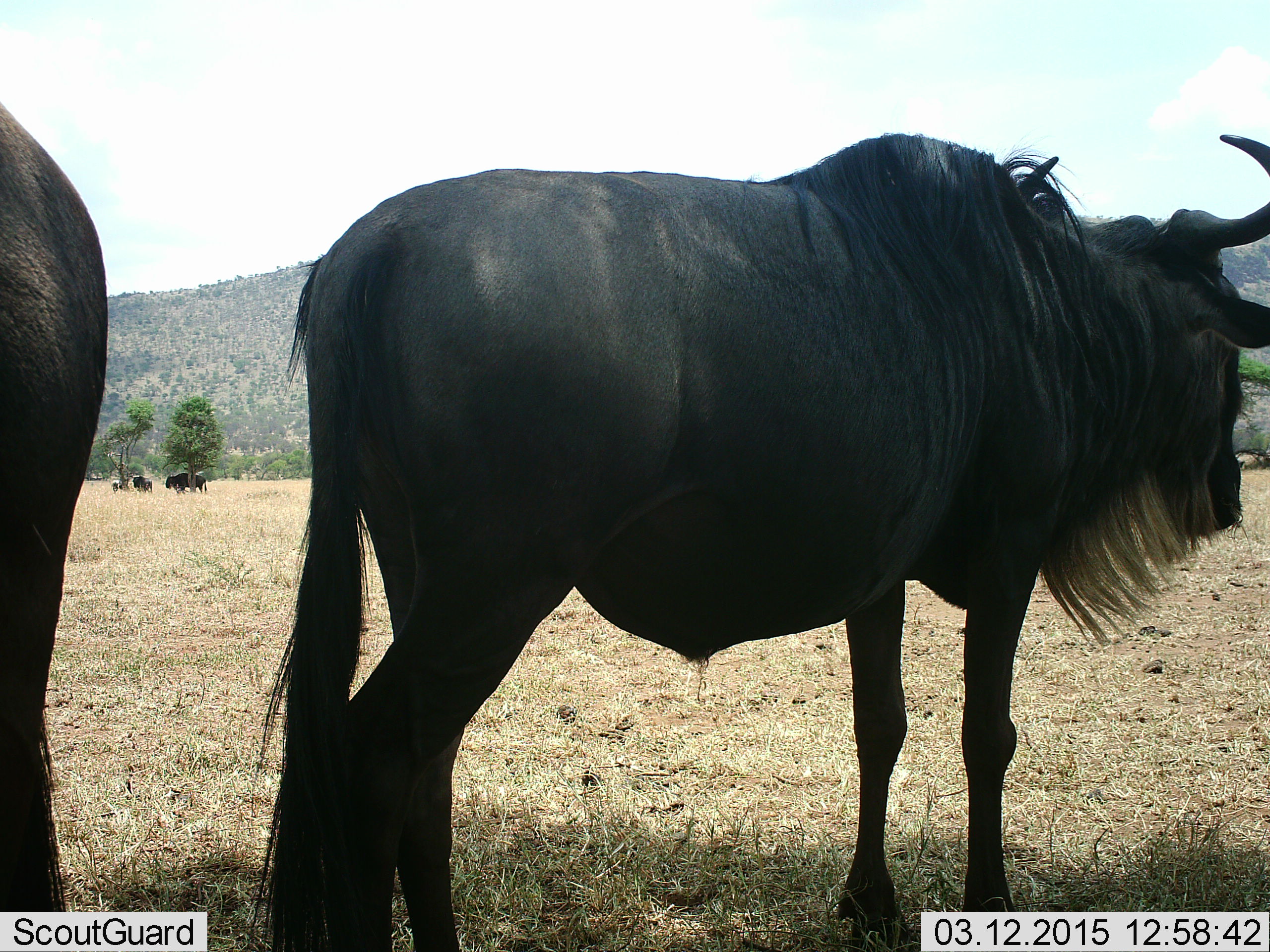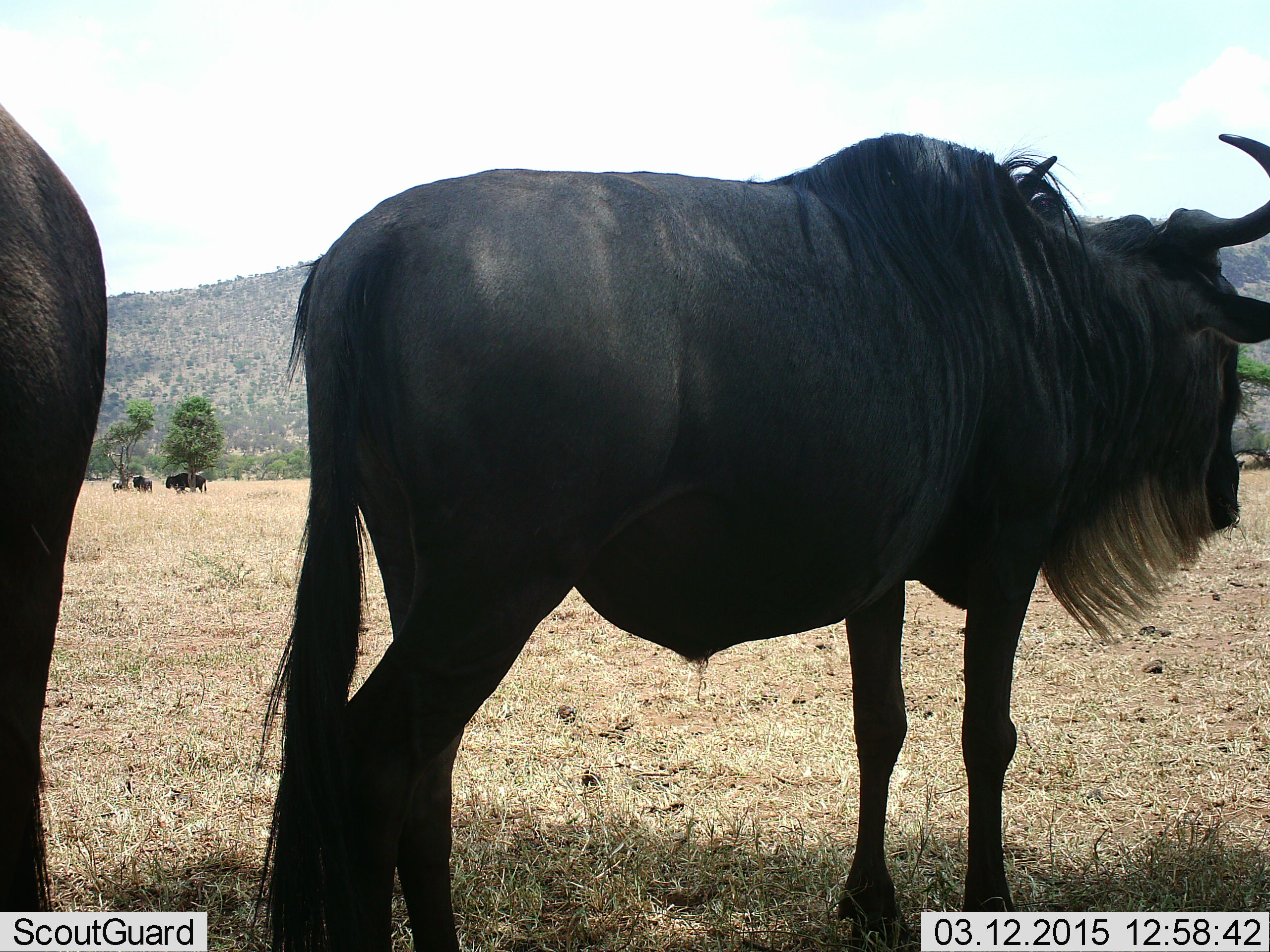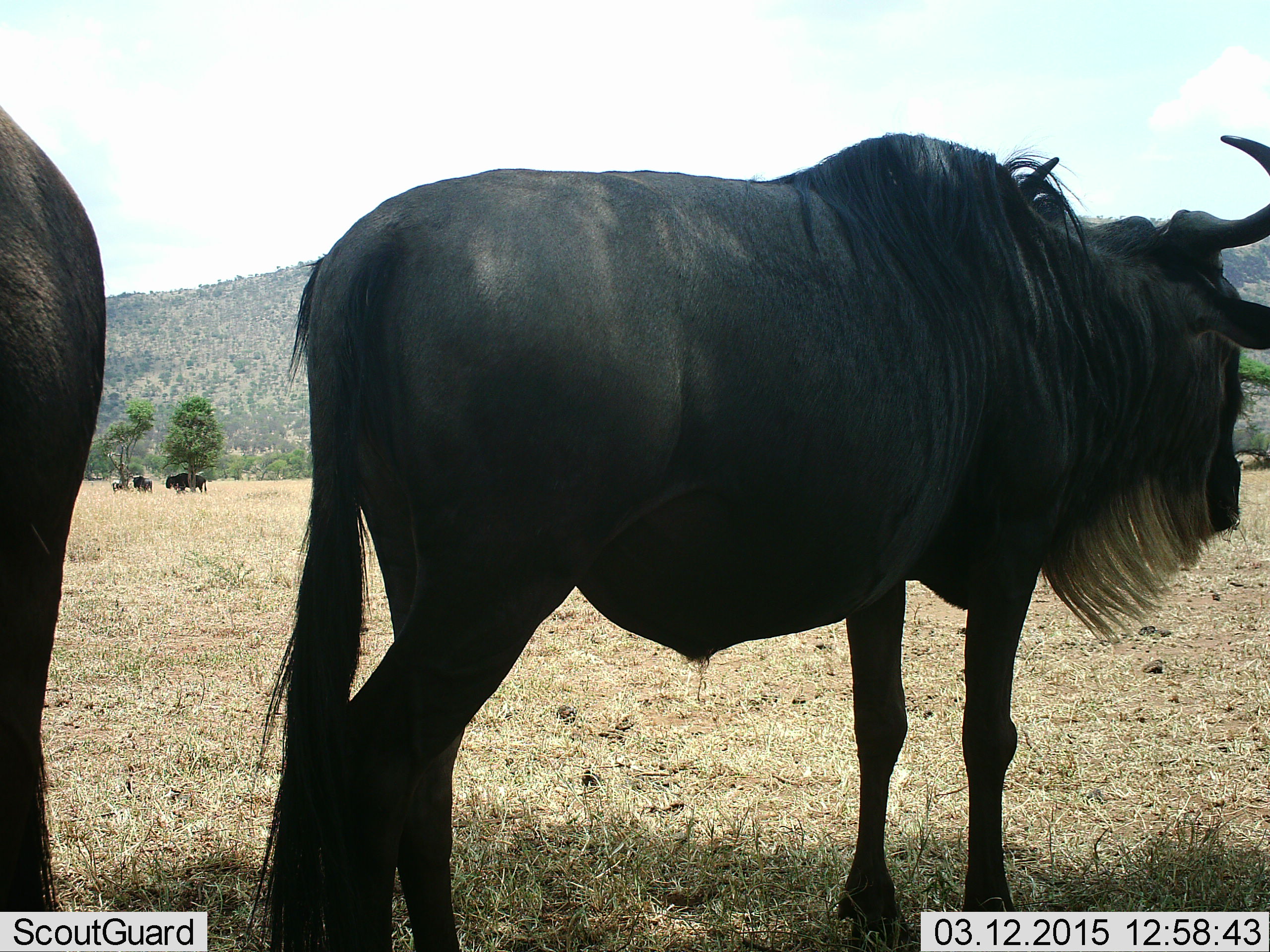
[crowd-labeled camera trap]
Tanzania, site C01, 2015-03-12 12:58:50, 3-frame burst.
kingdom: Animalia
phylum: Chordata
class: Mammalia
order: Artiodactyla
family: Bovidae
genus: Connochaetes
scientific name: Connochaetes taurinus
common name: blue wildebeest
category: wildebeest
Wildebeest (blue wildebeest) (Connochaetes taurinus), count 4. Behavior (volunteer vote fractions): standing 100%, resting 9%, moving 0%, interacting 0%. Young present (vote fraction): 0%. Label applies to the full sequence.